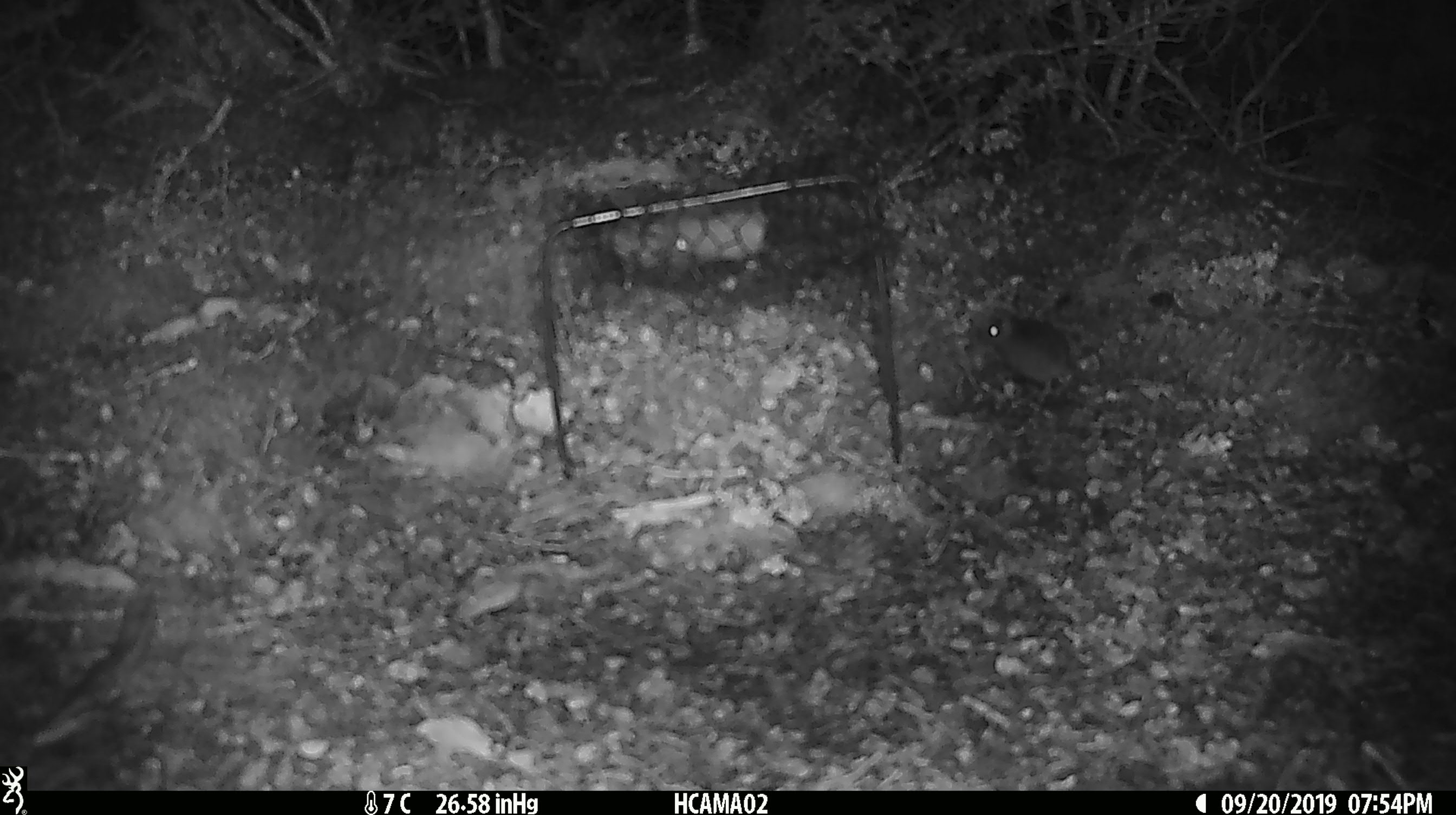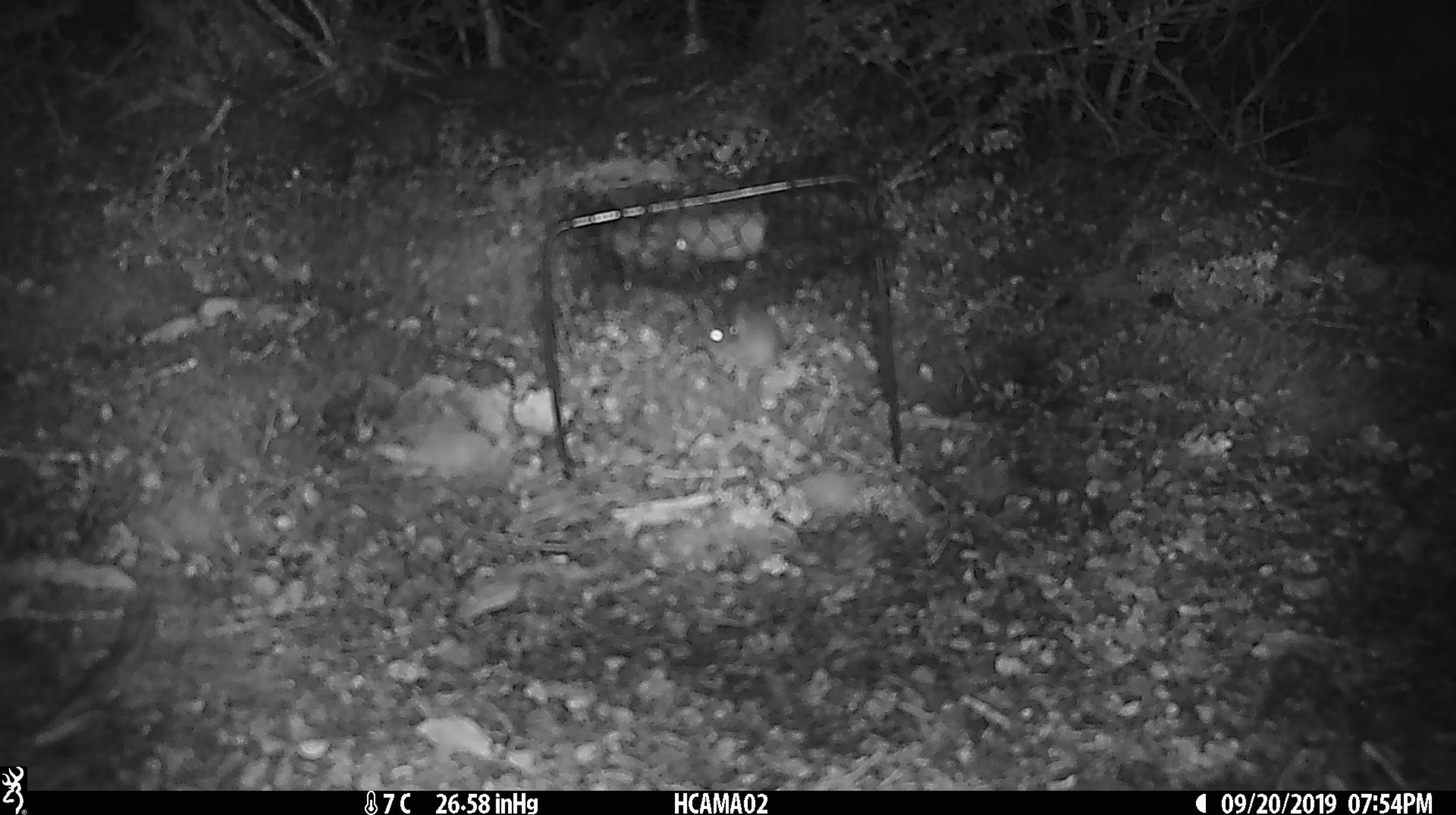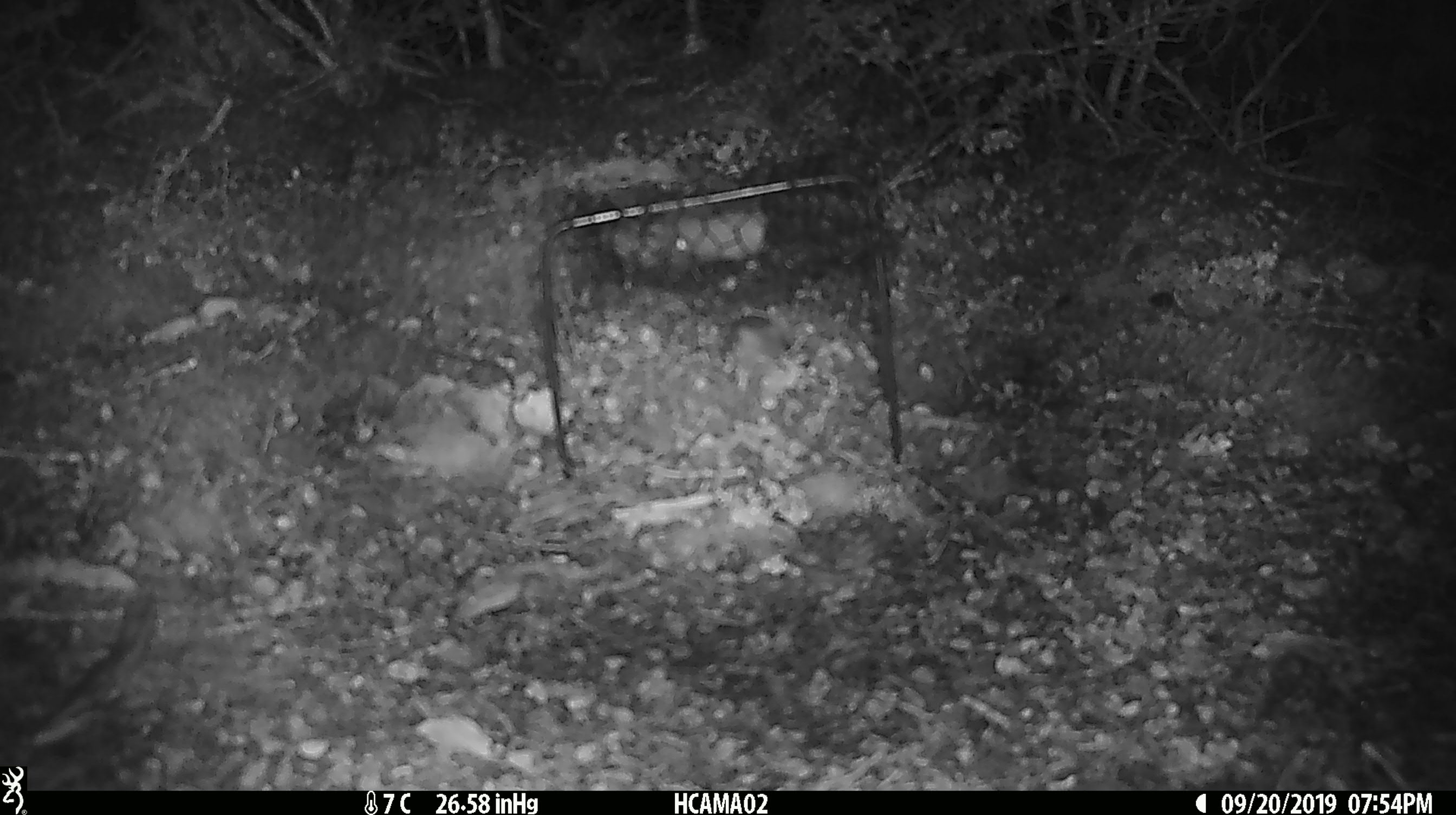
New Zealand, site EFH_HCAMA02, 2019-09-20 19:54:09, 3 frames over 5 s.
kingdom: Animalia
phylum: Chordata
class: Mammalia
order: Rodentia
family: Muridae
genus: Mus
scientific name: Mus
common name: mouse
Mouse (Mus).